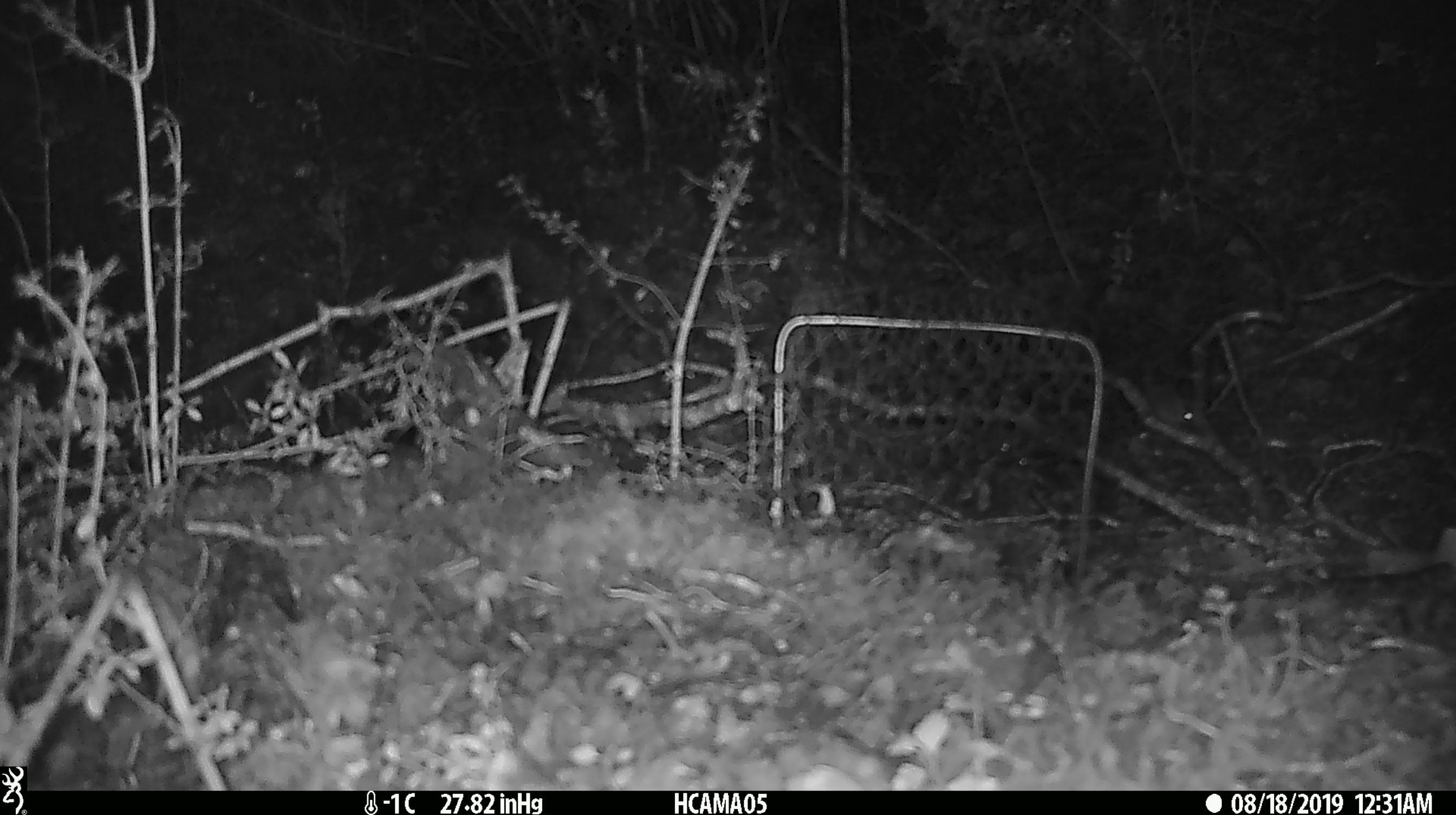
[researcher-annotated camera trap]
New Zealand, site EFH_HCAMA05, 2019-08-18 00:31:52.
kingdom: Animalia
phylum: Chordata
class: Mammalia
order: Rodentia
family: Muridae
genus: Mus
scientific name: Mus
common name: mouse